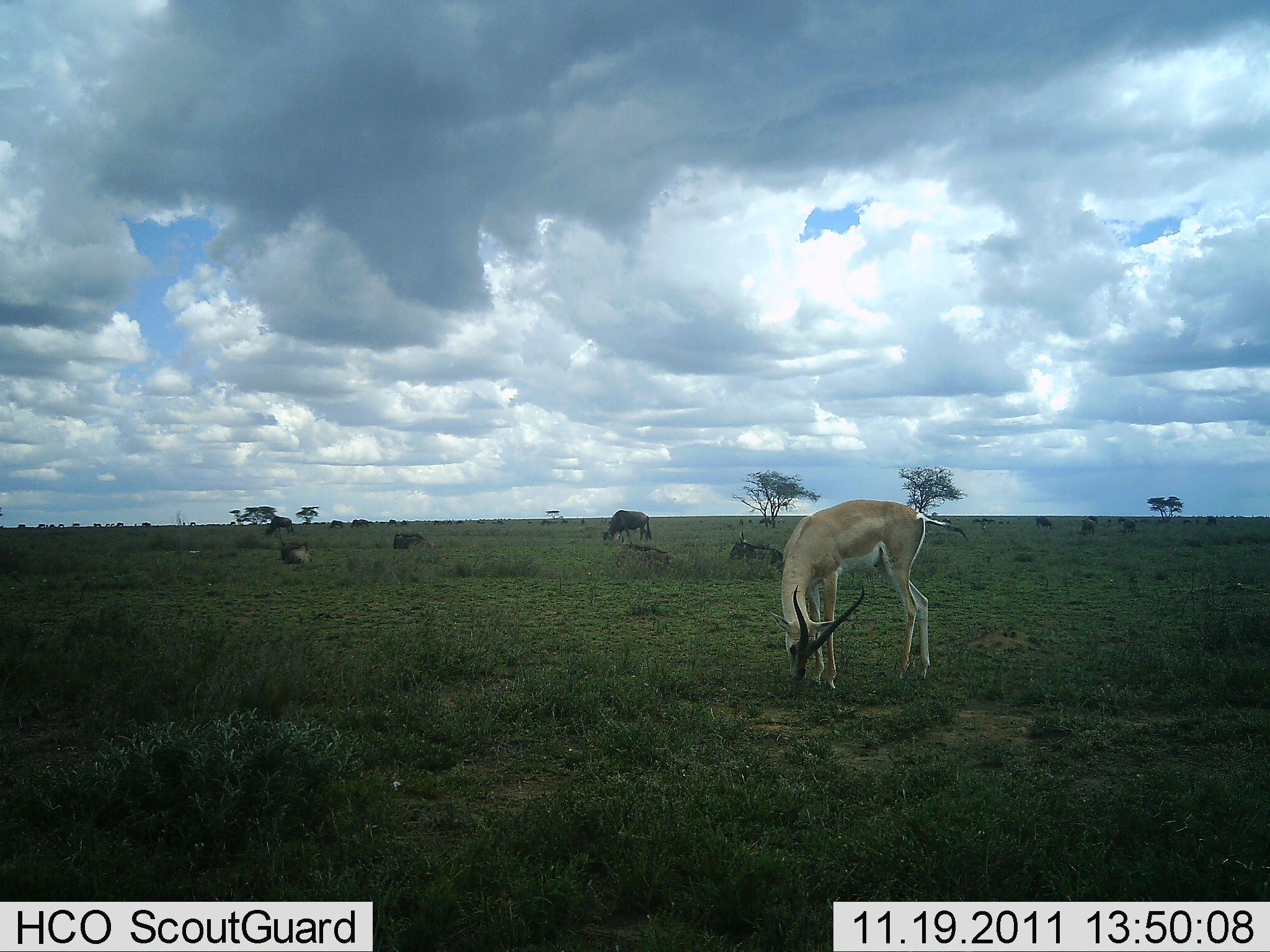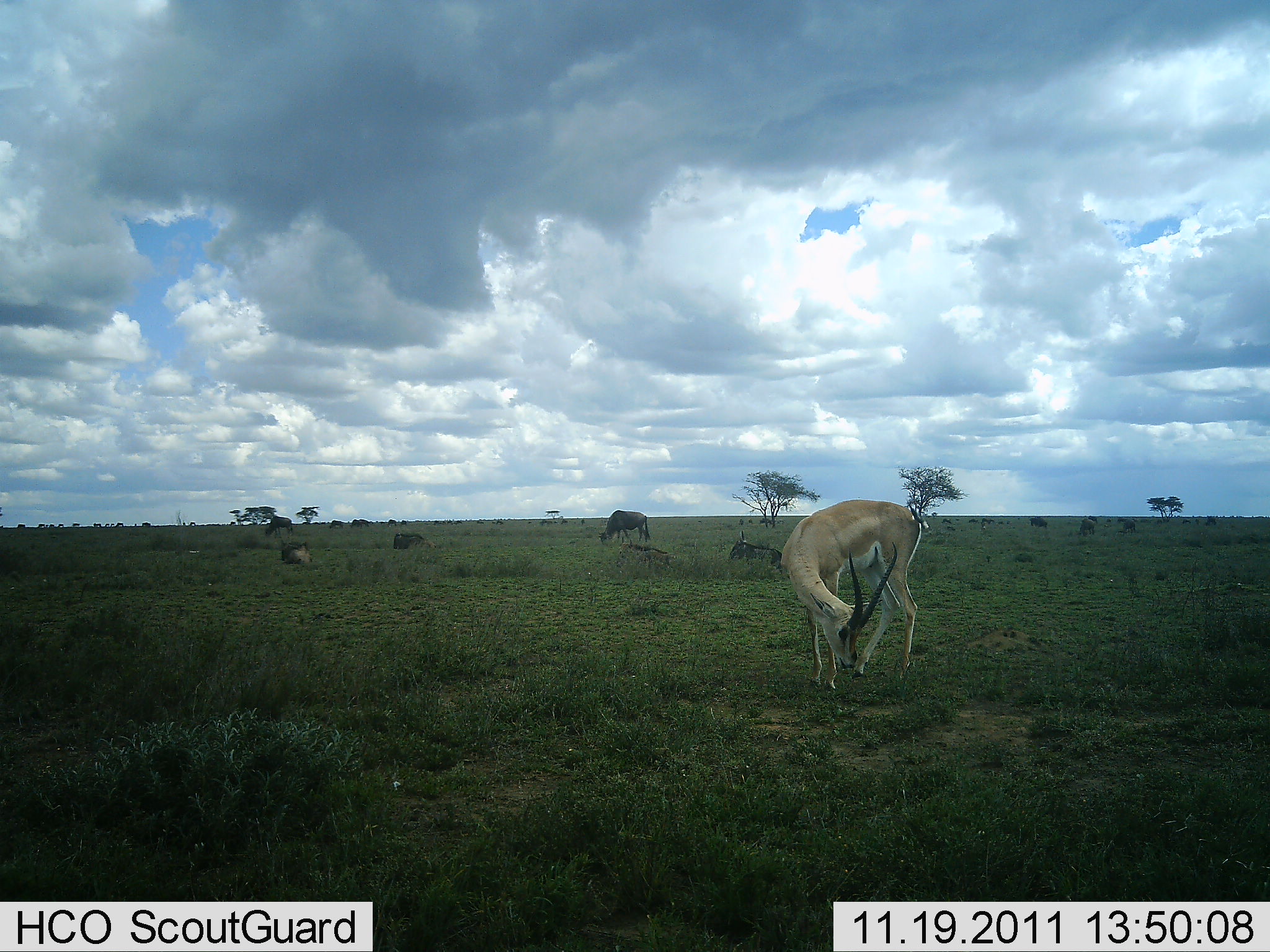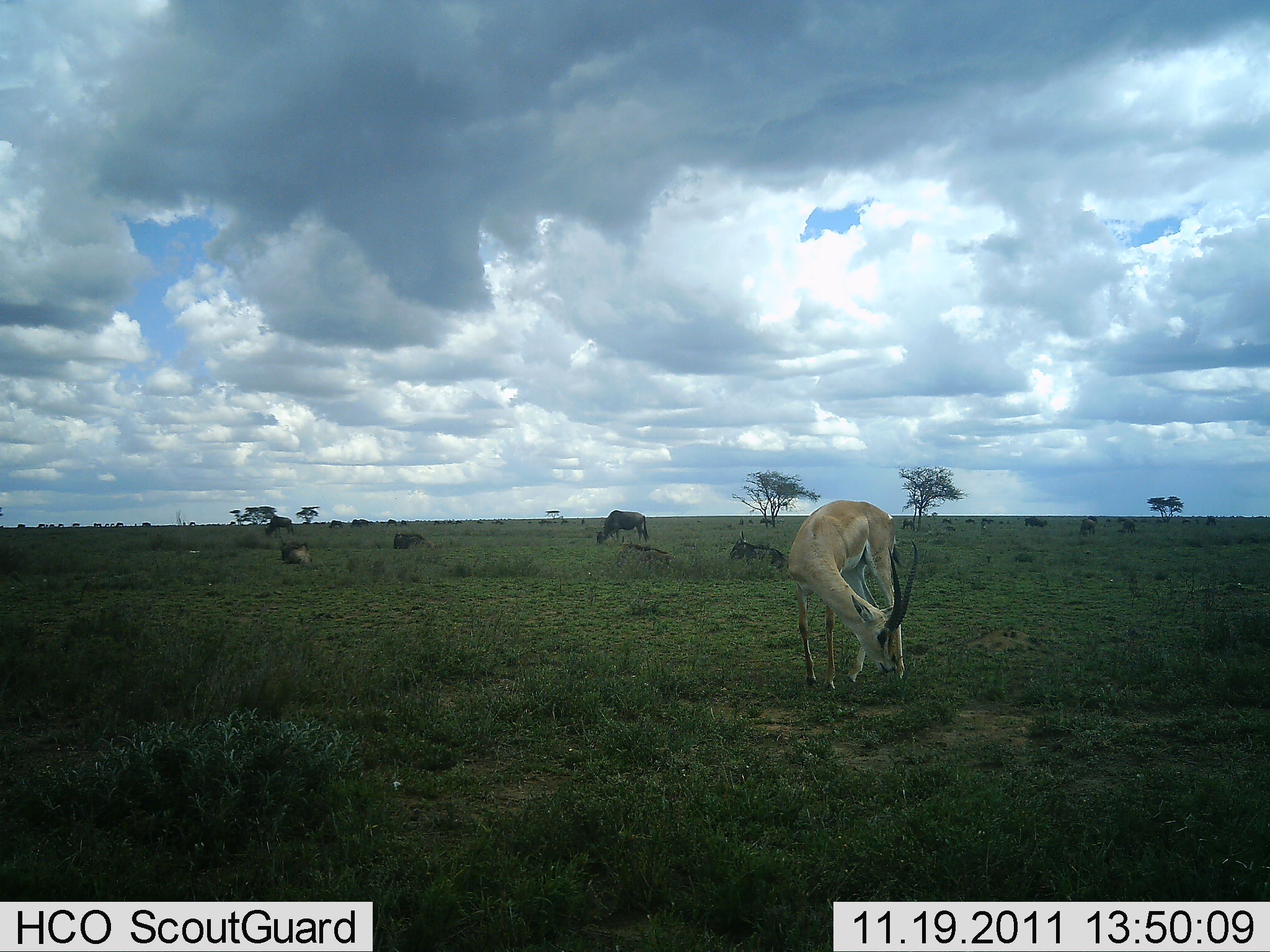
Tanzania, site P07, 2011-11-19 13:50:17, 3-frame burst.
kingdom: Animalia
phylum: Chordata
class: Mammalia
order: Artiodactyla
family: Bovidae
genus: Nanger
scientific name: Nanger granti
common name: grant's gazelle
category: gazellegrants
Gazellegrants (grant's gazelle) (Nanger granti), count 1. Behavior (volunteer vote fractions): standing 47%, resting 5%, moving 5%, interacting 0%. Young present (vote fraction): 0%. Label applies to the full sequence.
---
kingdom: Animalia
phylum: Chordata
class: Mammalia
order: Artiodactyla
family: Bovidae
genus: Connochaetes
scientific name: Connochaetes taurinus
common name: blue wildebeest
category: wildebeest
Wildebeest (blue wildebeest) (Connochaetes taurinus), count 5. Behavior (volunteer vote fractions): standing 27%, resting 36%, moving 18%, interacting 0%. Young present (vote fraction): 0%. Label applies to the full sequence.